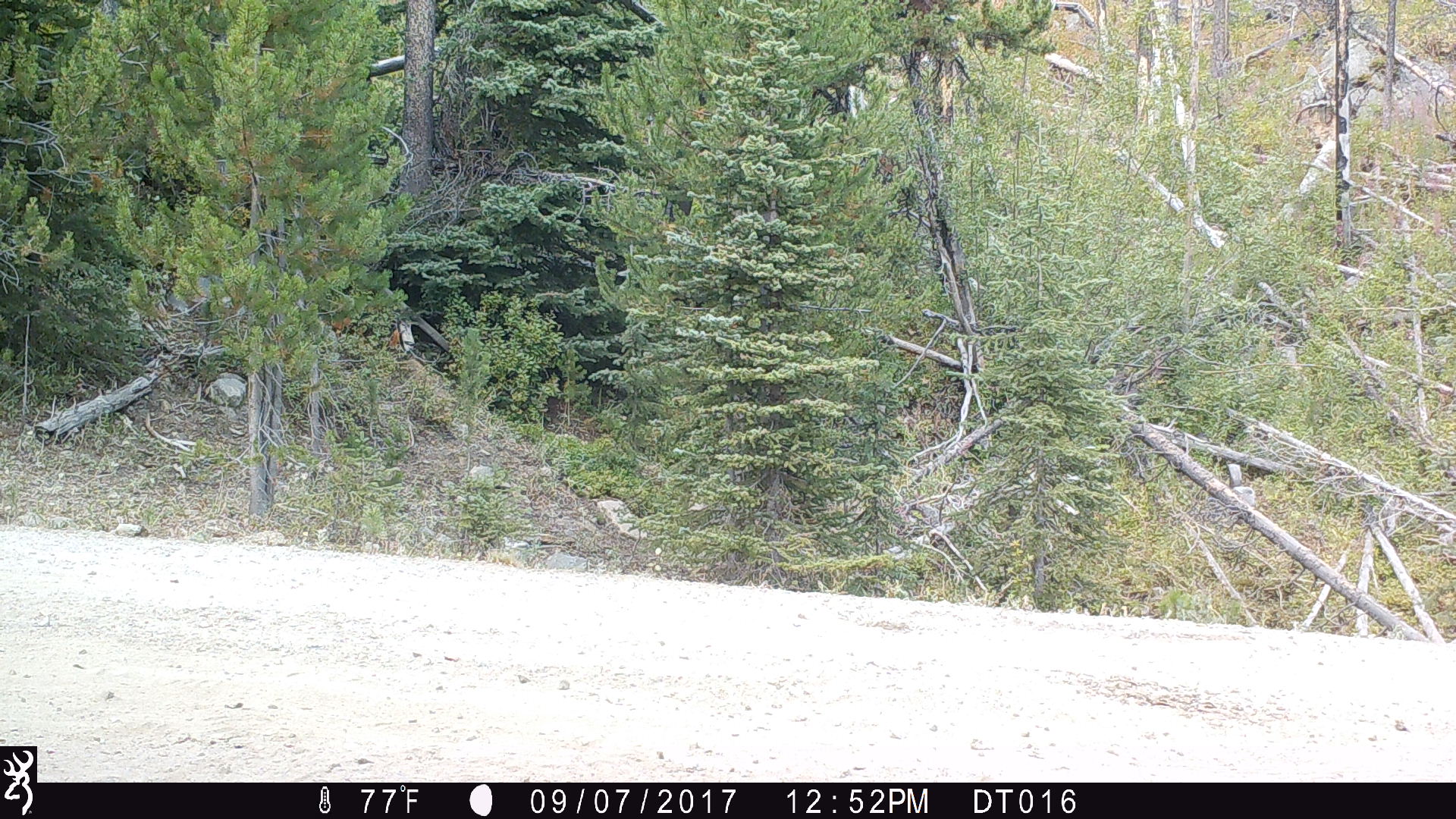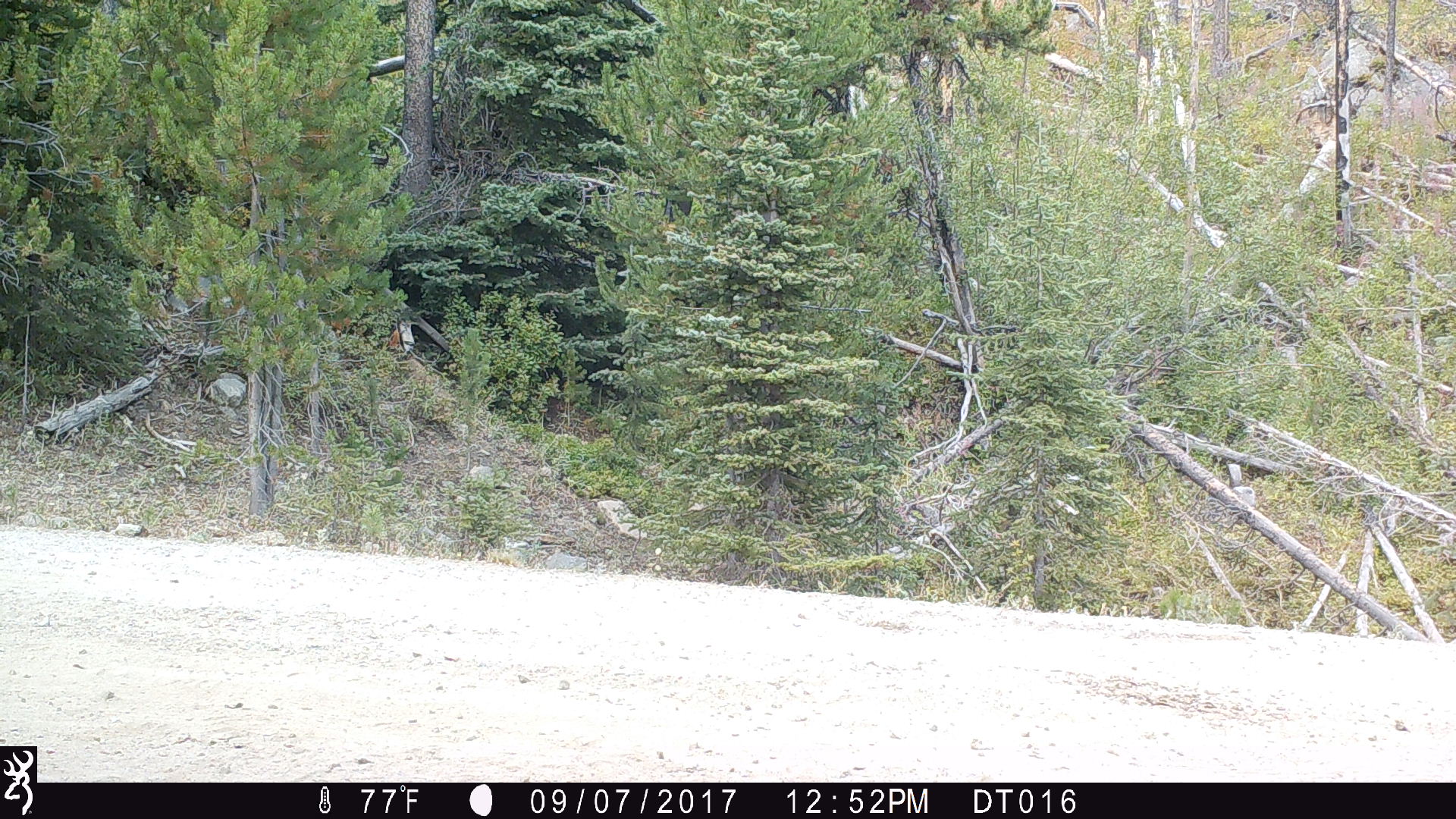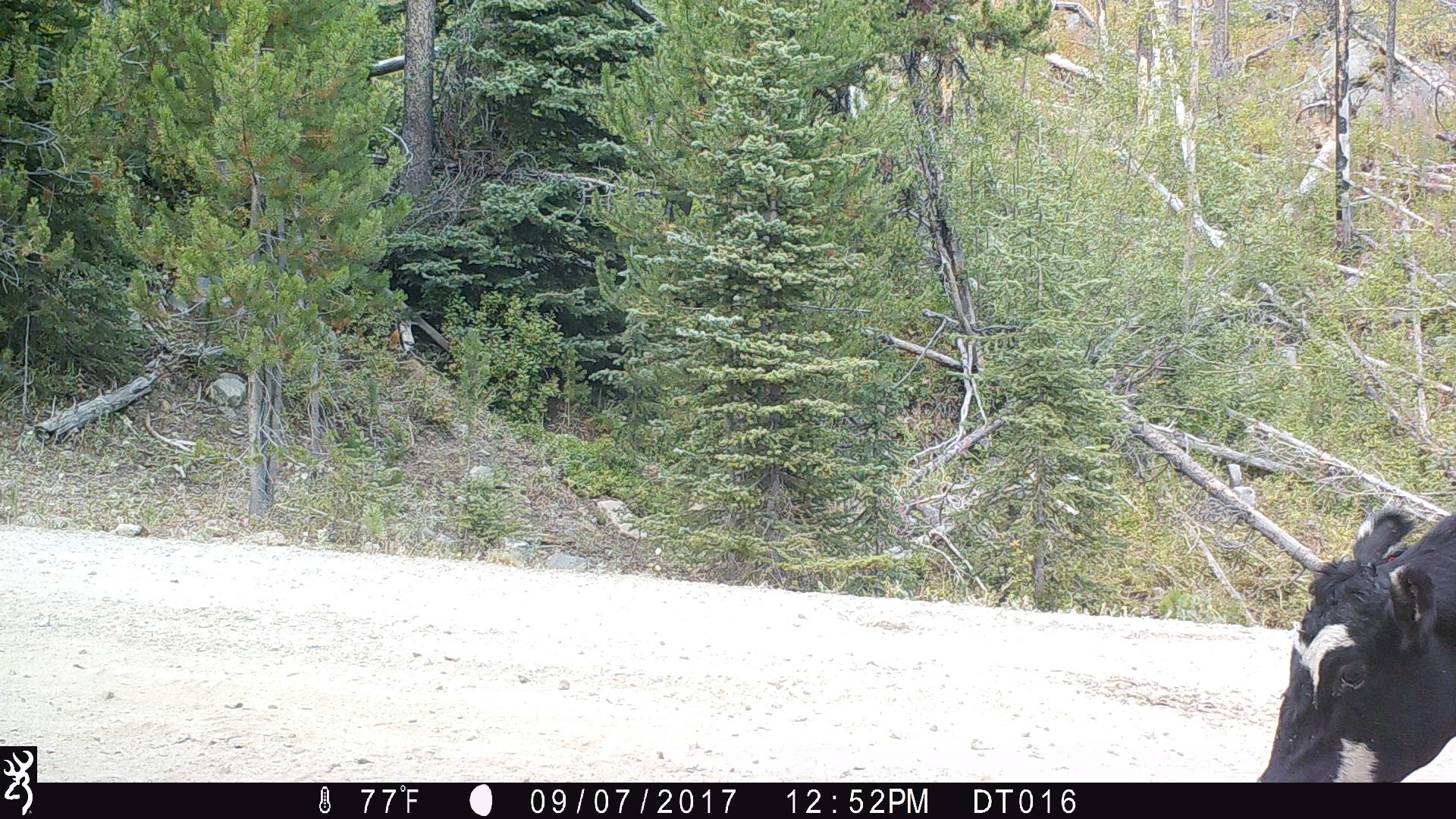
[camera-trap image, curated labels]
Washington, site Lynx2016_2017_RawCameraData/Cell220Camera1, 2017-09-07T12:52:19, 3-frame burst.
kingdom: Animalia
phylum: Chordata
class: Mammalia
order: Artiodactyla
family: Bovidae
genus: Bos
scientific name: Bos taurus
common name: domestic cattle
Domestic cattle (Bos taurus). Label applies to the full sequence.